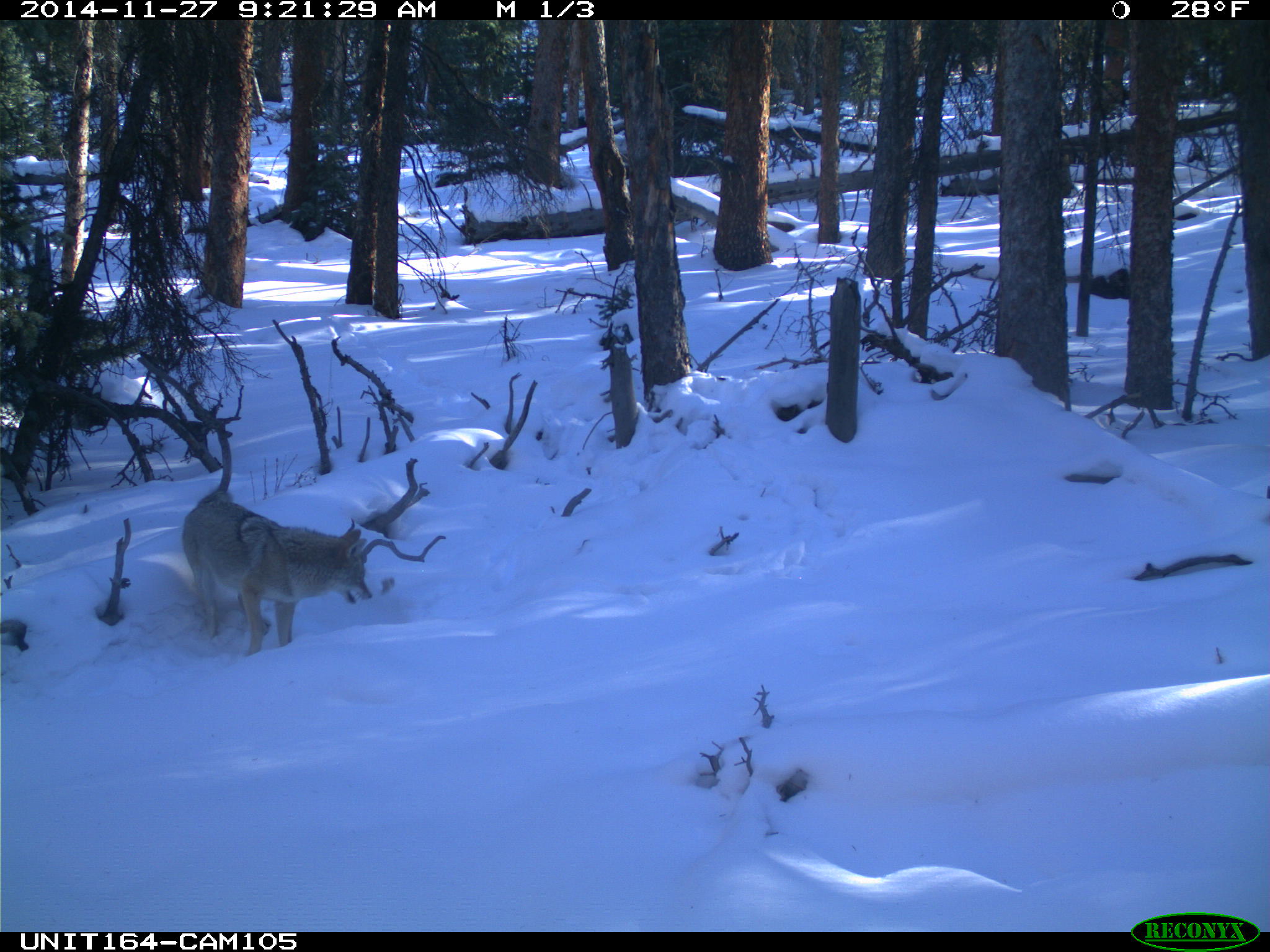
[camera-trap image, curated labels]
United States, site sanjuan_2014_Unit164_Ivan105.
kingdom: Animalia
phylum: Chordata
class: Mammalia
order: Carnivora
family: Canidae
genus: Canis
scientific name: Canis latrans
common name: coyote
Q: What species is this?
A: Canis latrans (coyote).